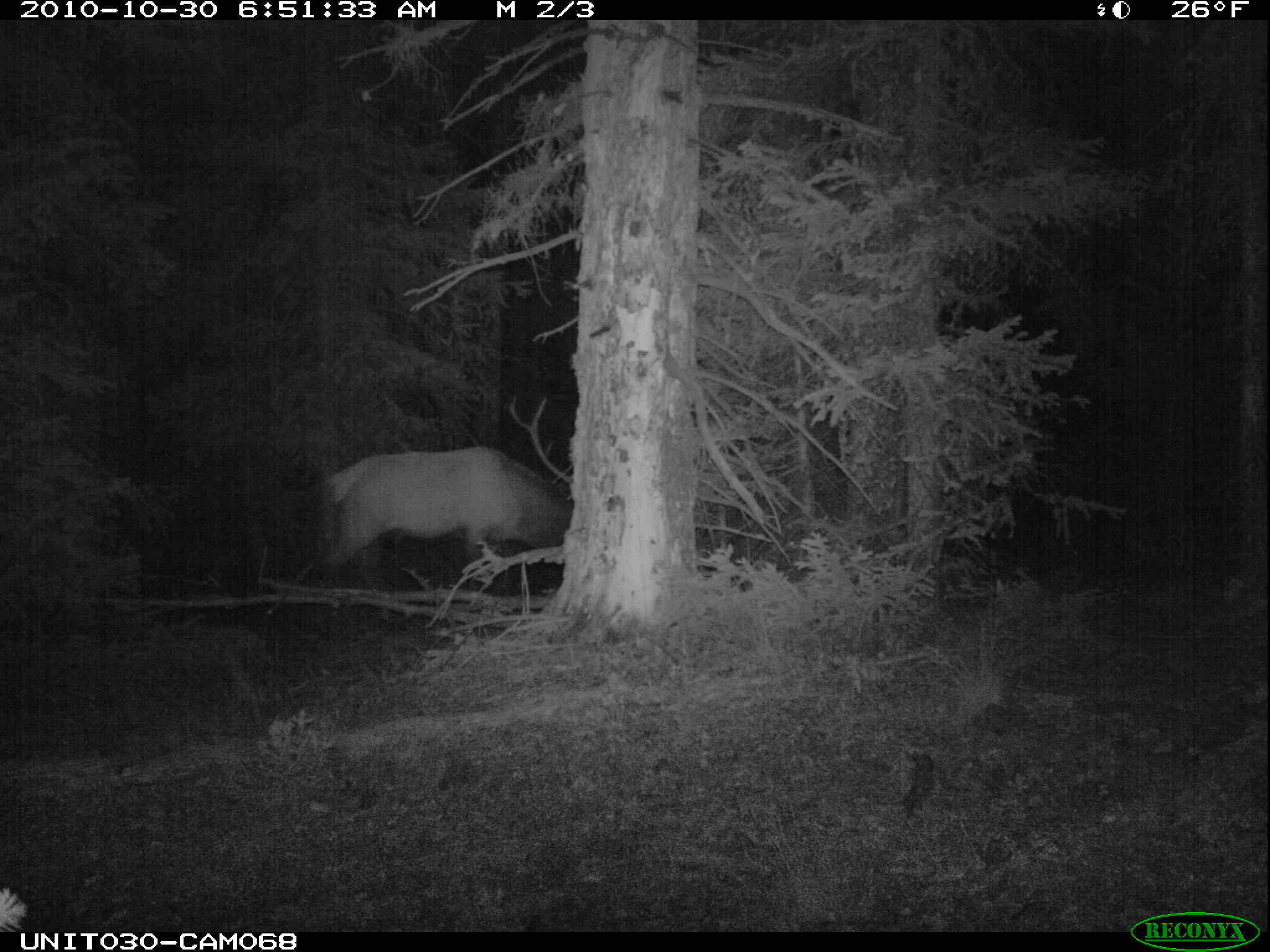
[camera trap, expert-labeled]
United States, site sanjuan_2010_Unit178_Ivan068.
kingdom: Animalia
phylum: Chordata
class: Mammalia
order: Artiodactyla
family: Cervidae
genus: Cervus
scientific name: Cervus elaphus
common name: red deer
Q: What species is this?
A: Cervus elaphus (red deer).